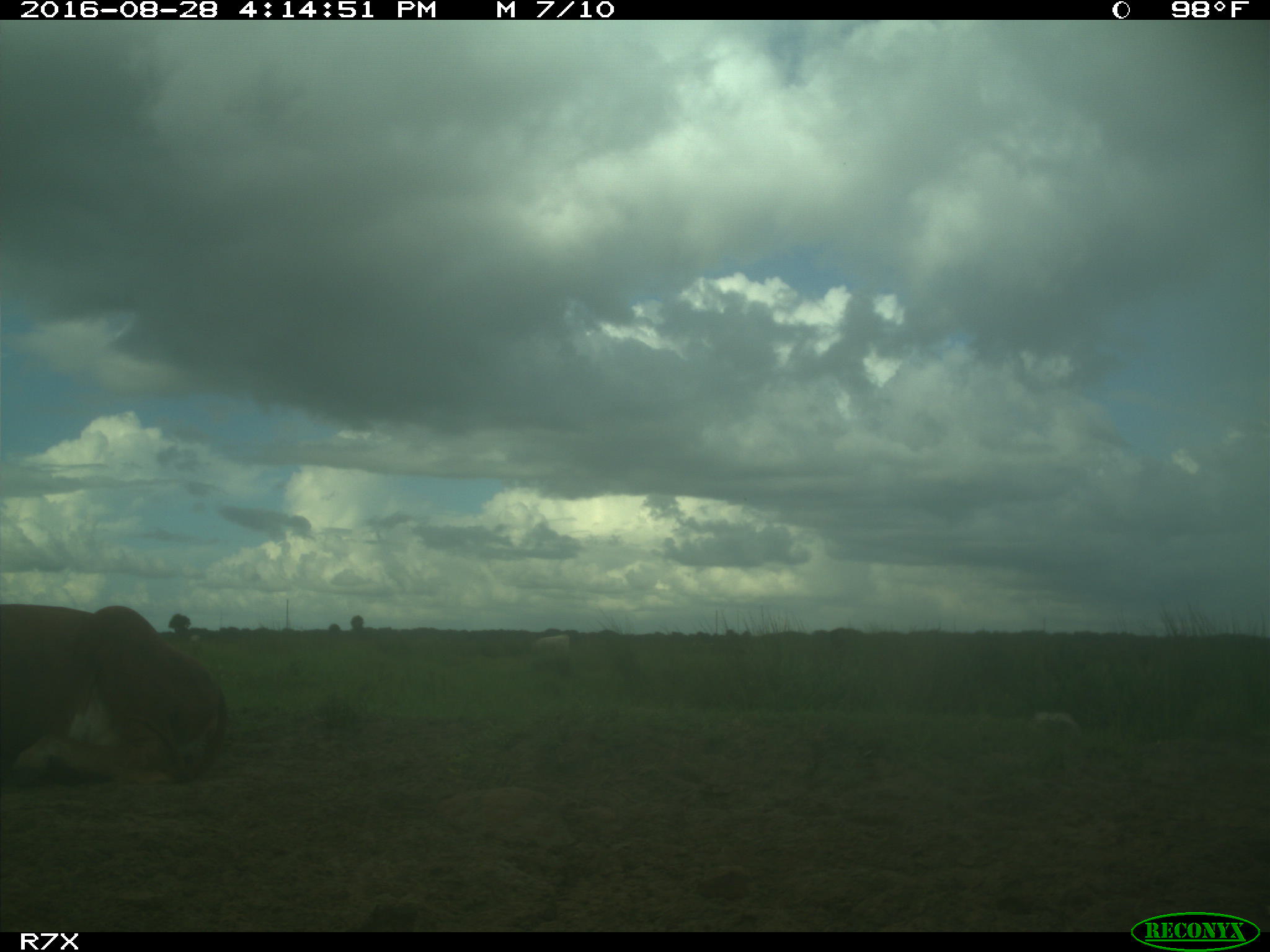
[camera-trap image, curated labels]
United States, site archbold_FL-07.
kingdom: Animalia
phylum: Chordata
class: Mammalia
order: Artiodactyla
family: Bovidae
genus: Bos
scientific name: Bos taurus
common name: domestic cow